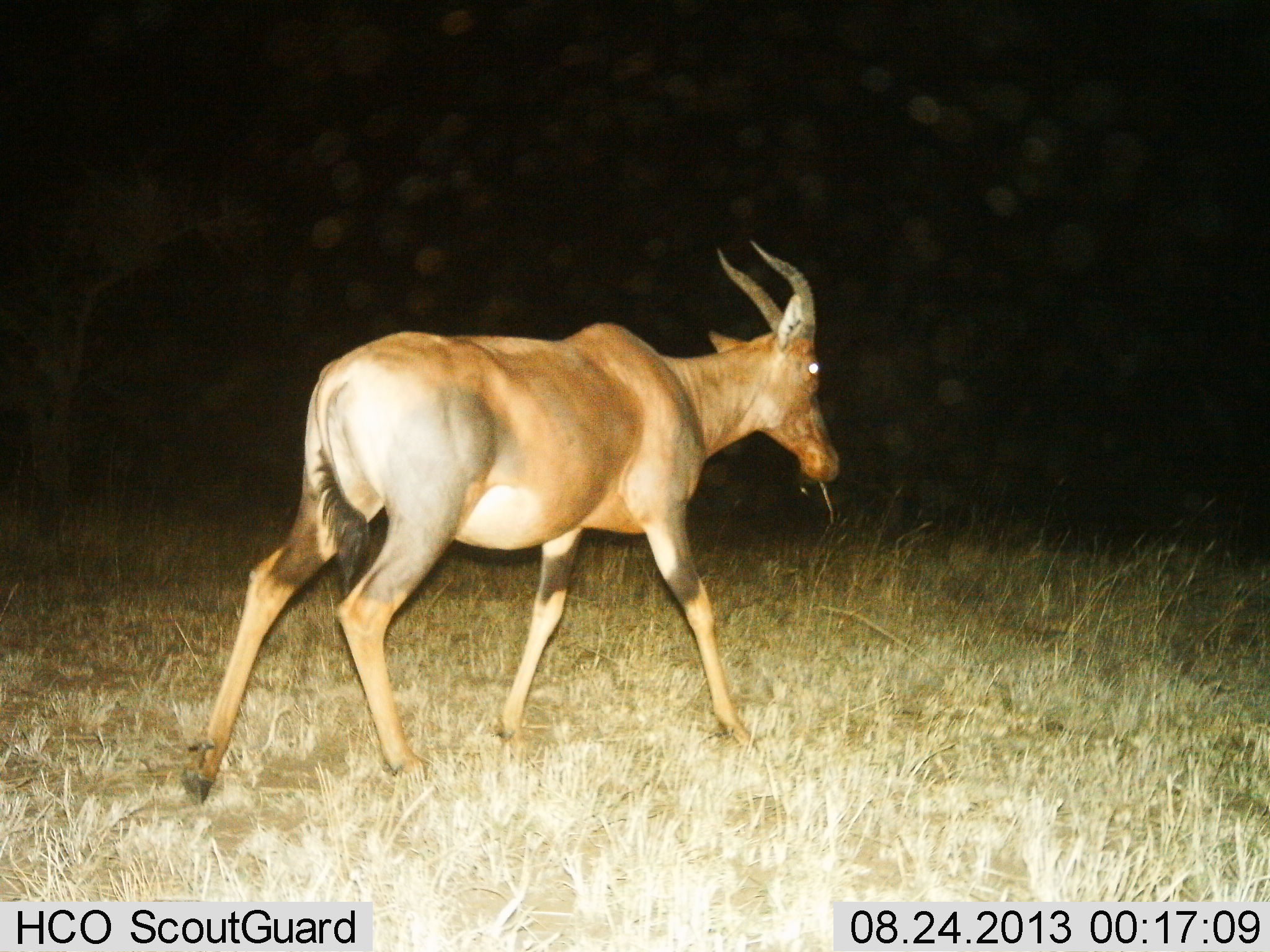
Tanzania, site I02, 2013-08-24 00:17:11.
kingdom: Animalia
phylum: Chordata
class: Mammalia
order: Artiodactyla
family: Bovidae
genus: Damaliscus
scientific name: Damaliscus lunatus jimela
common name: topi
Topi (Damaliscus lunatus jimela), count 1. Behavior (volunteer vote fractions): standing 0%, resting 0%, moving 100%, interacting 0%. Young present (vote fraction): 0%. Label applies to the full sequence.